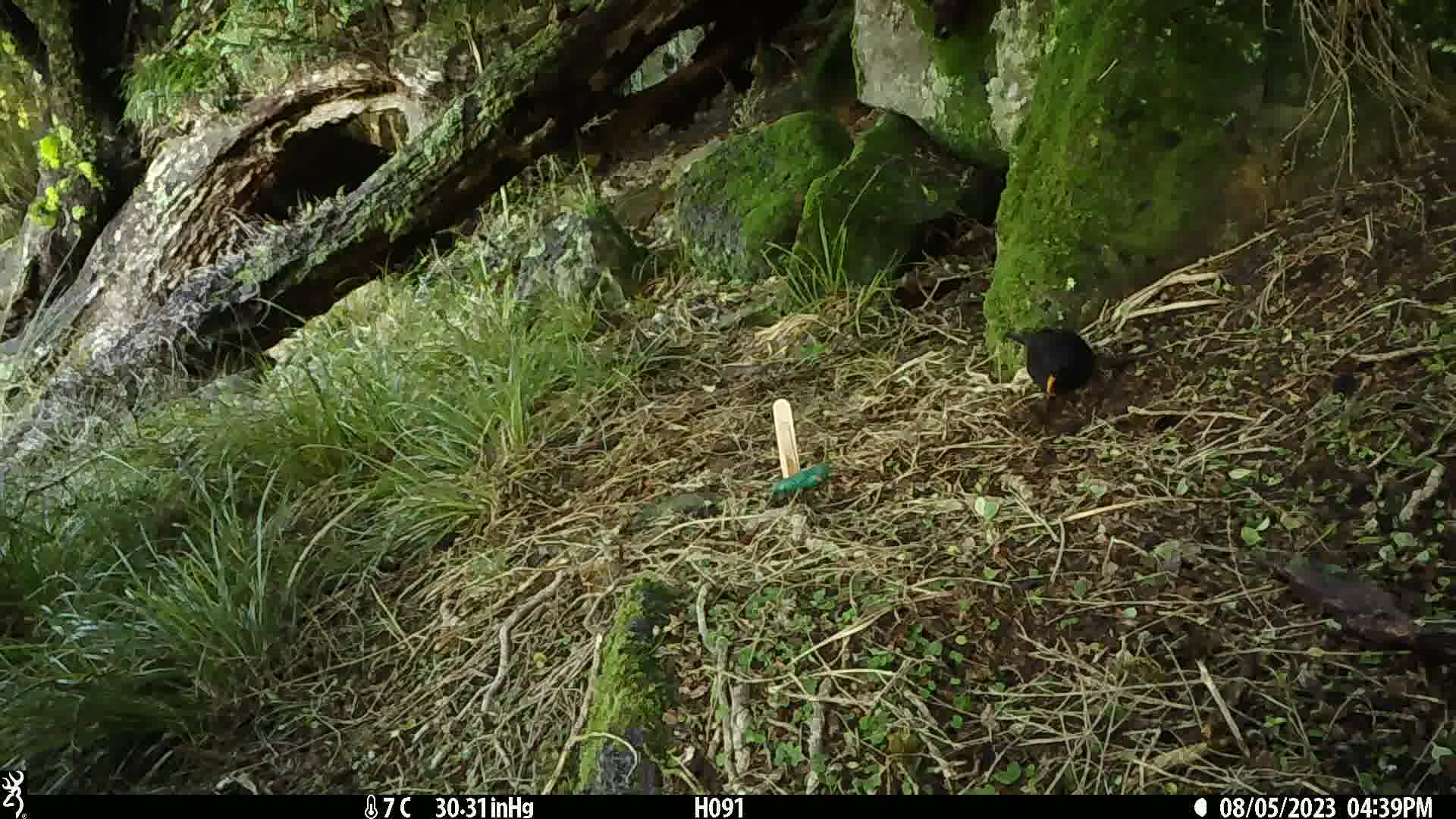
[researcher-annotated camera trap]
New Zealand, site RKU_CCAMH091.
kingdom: Animalia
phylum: Chordata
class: Aves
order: Passeriformes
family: Turdidae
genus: Turdus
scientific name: Turdus merula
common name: eurasian blackbird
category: blackbird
Blackbird (eurasian blackbird) (Turdus merula).